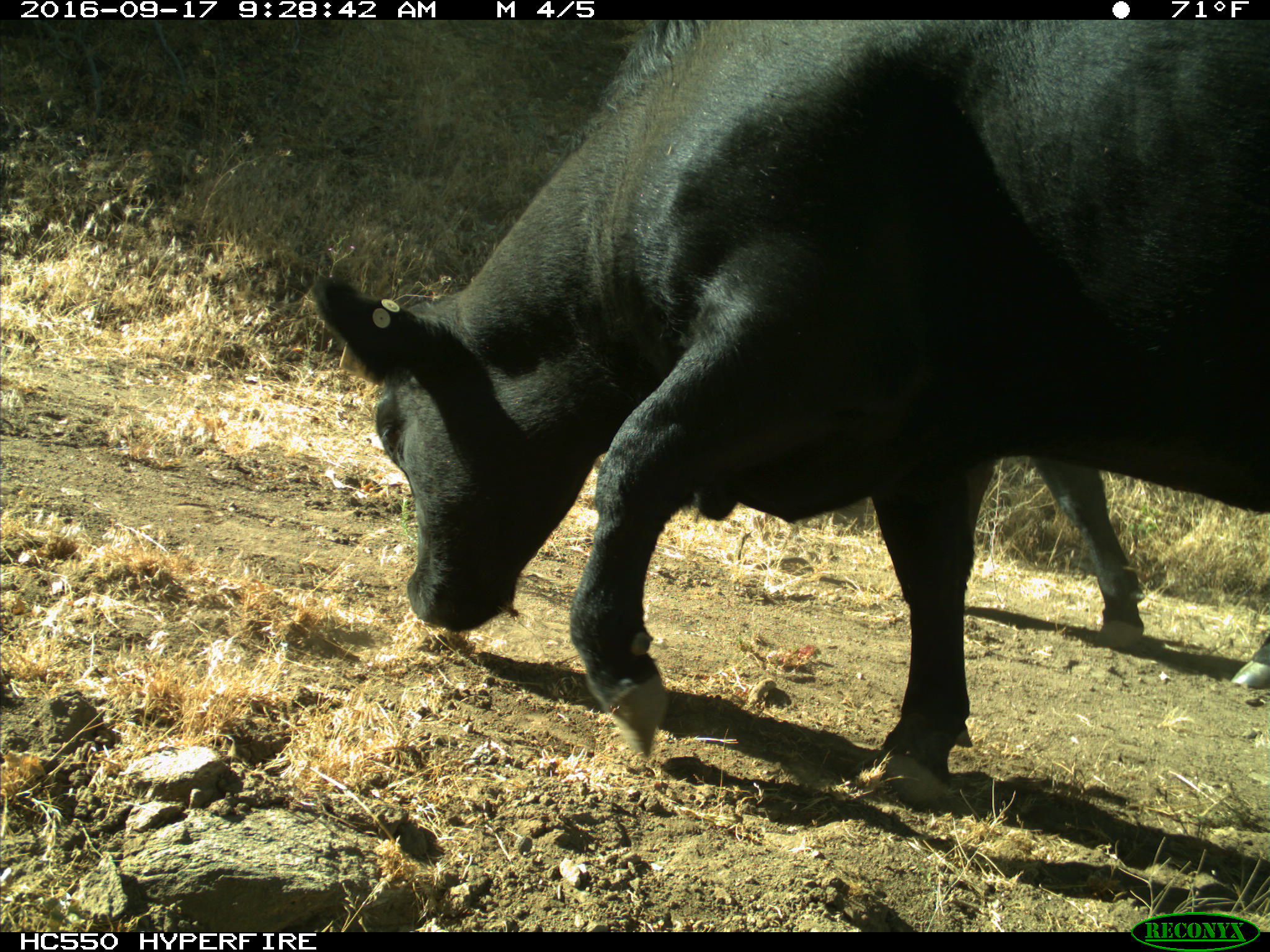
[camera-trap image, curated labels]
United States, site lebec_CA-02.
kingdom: Animalia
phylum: Chordata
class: Mammalia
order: Artiodactyla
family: Bovidae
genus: Bos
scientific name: Bos taurus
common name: domestic cow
Bos taurus (domestic cow).